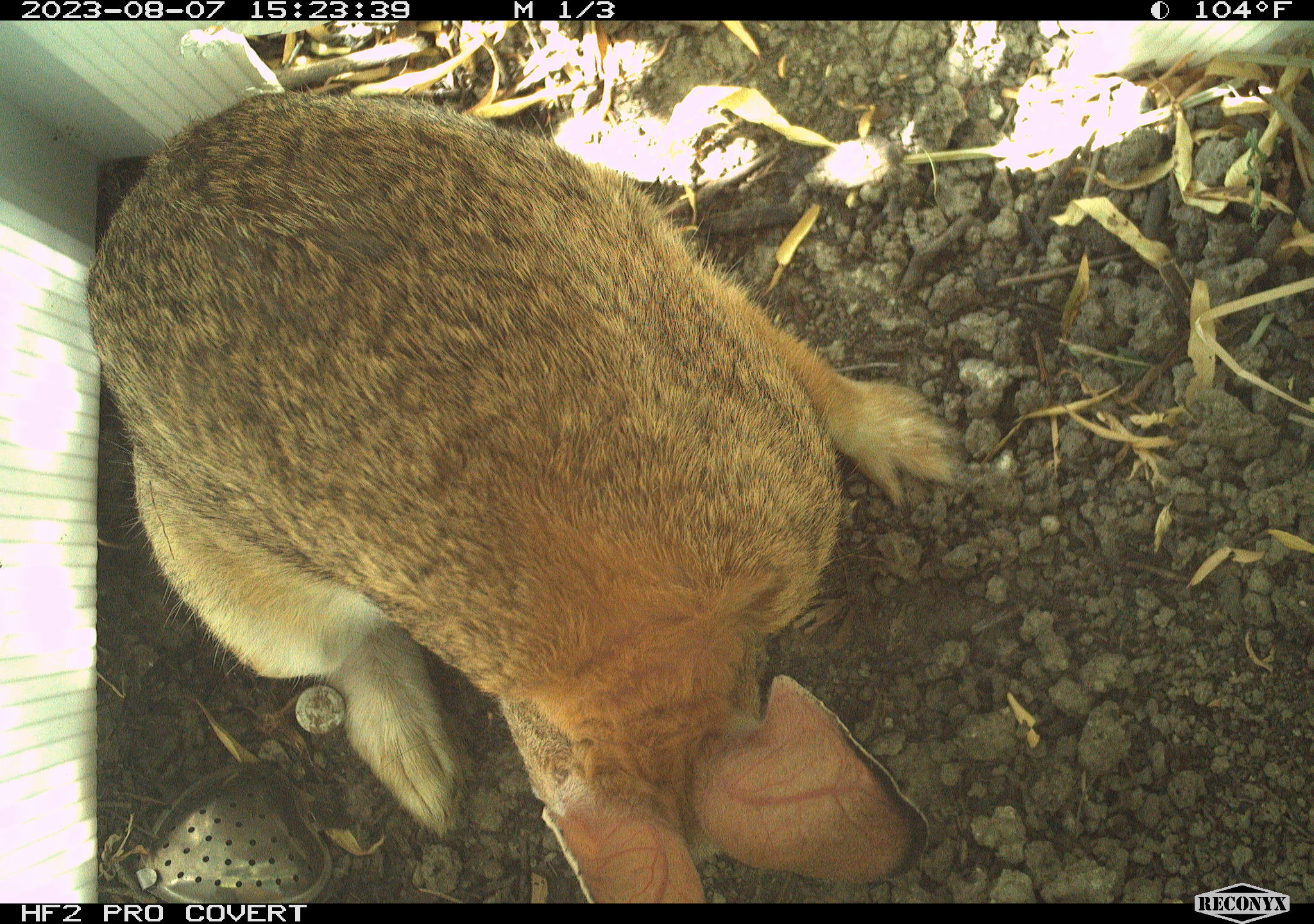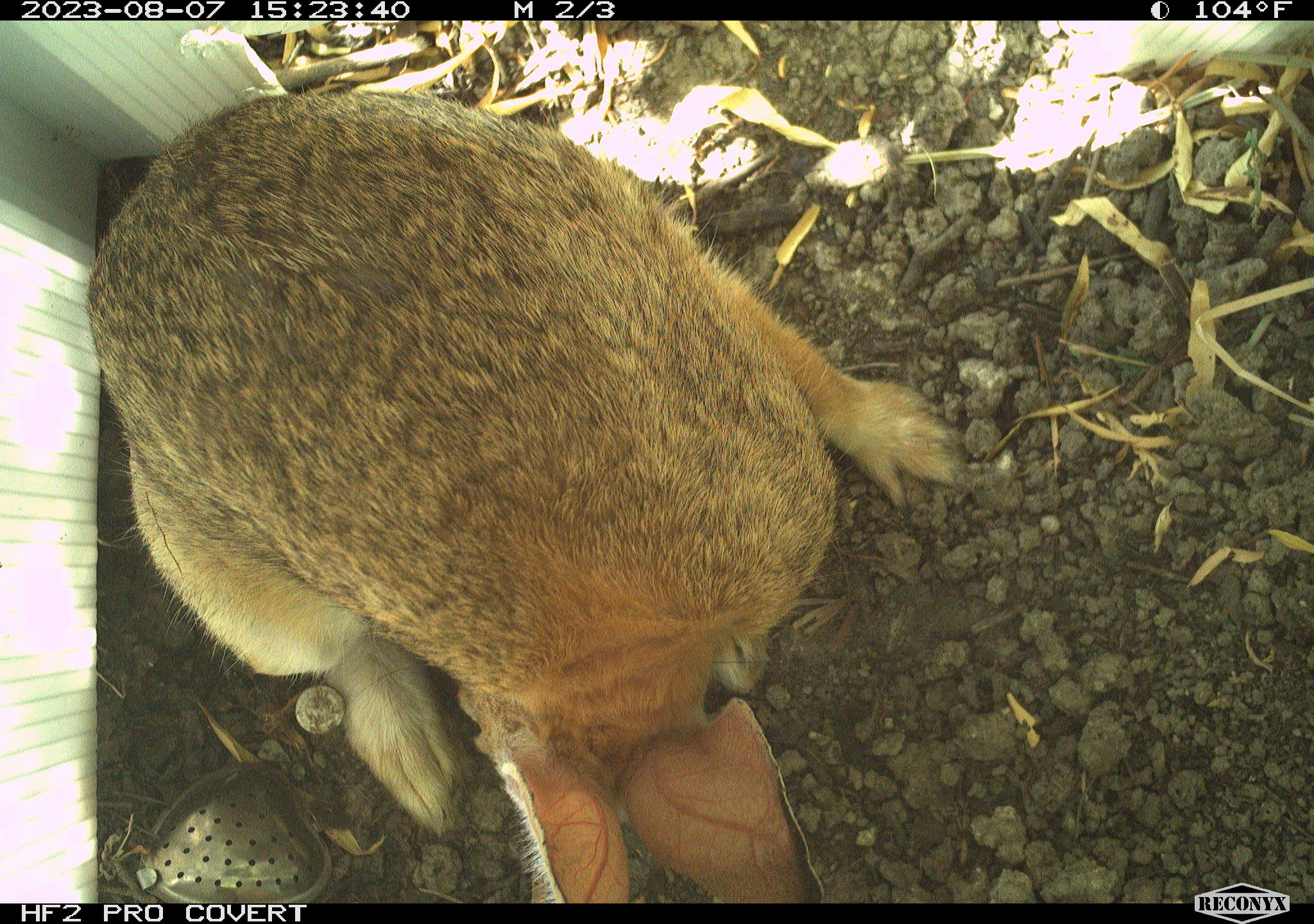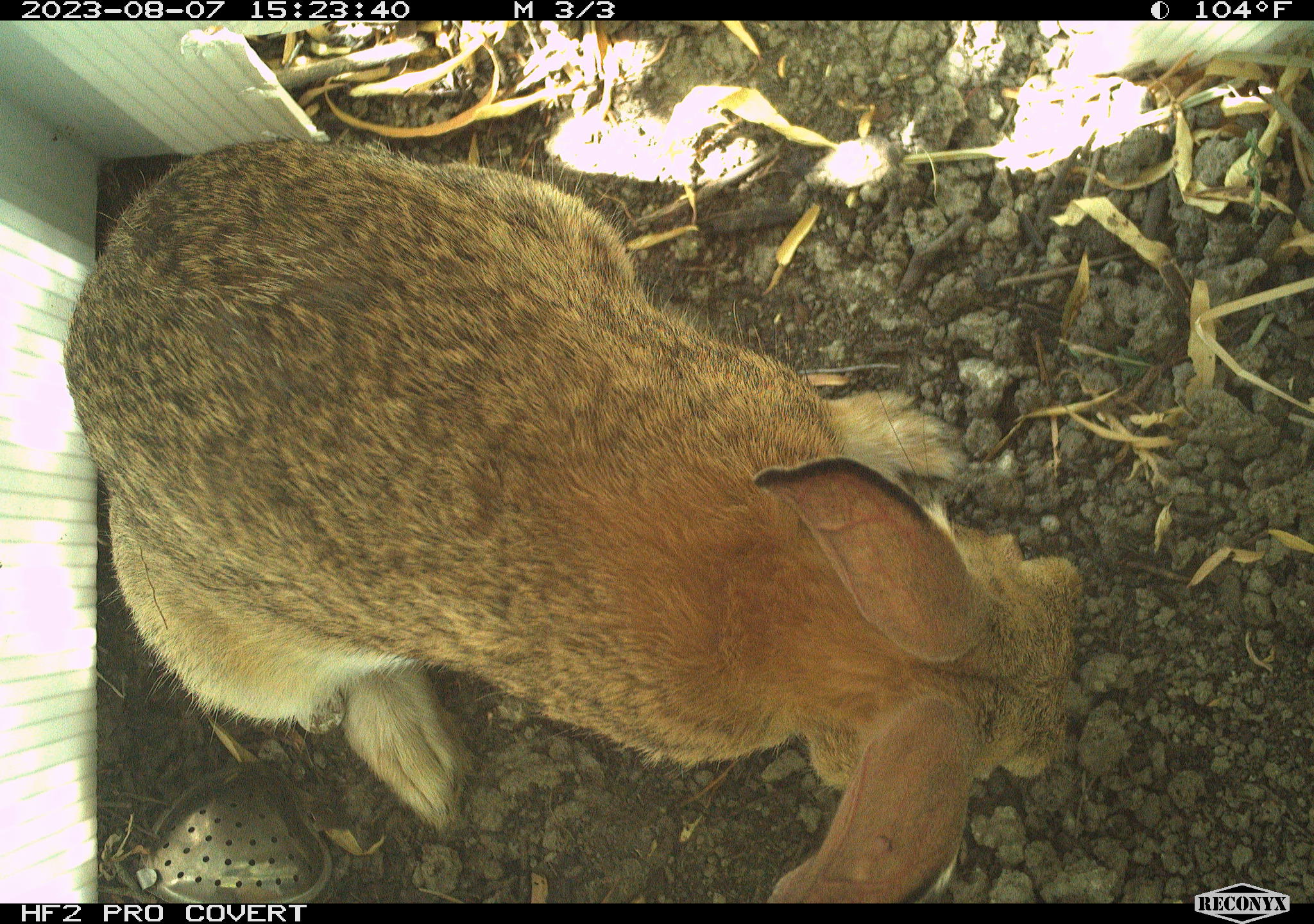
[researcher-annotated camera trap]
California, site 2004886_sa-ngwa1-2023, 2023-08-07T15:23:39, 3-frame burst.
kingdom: Animalia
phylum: Chordata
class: Mammalia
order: Lagomorpha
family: Leporidae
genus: Sylvilagus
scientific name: Sylvilagus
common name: cottontail rabbits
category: sylvilagus species